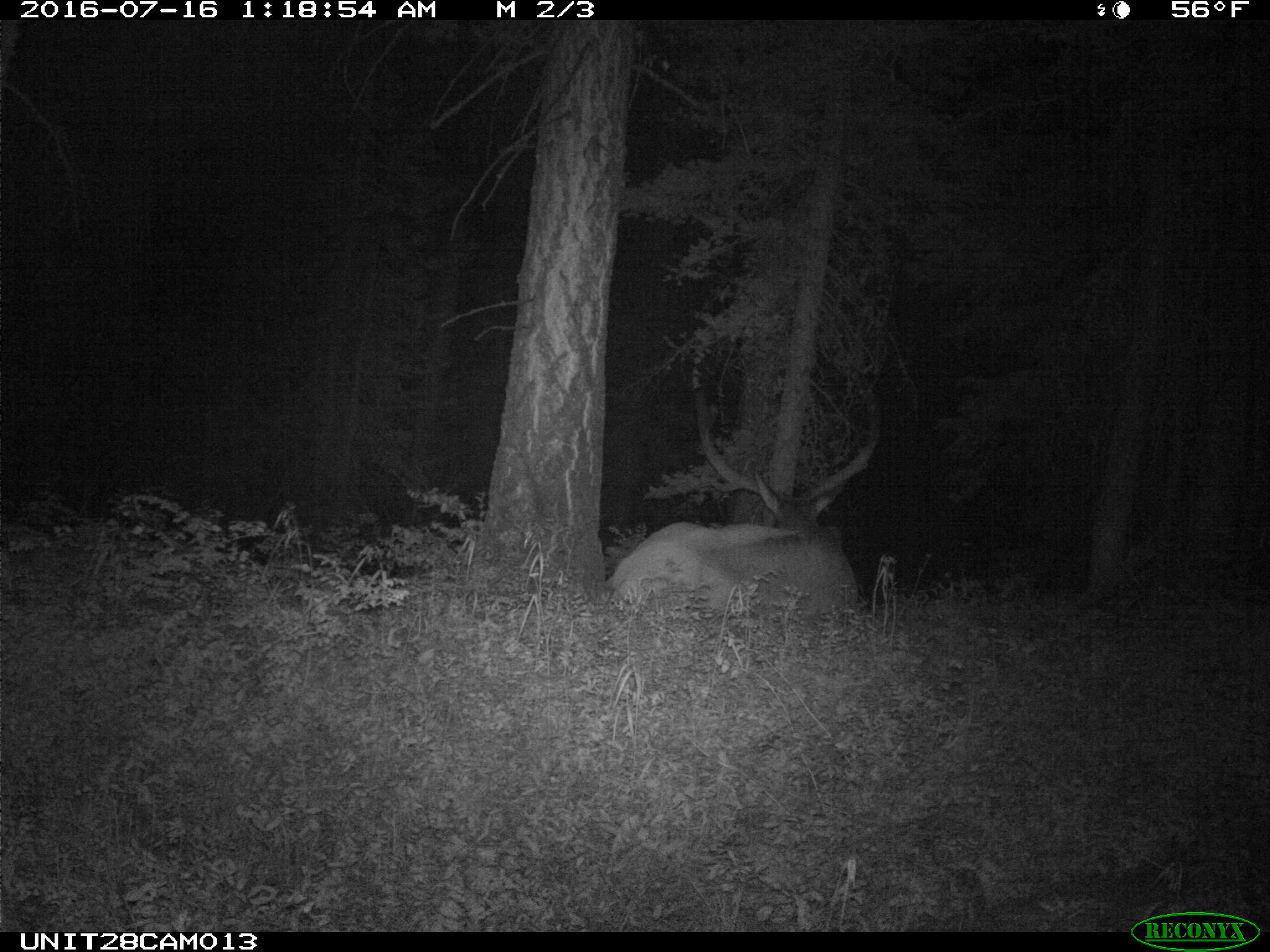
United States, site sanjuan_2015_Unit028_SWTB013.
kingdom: Animalia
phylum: Chordata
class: Mammalia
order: Artiodactyla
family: Cervidae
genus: Cervus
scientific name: Cervus elaphus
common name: red deer